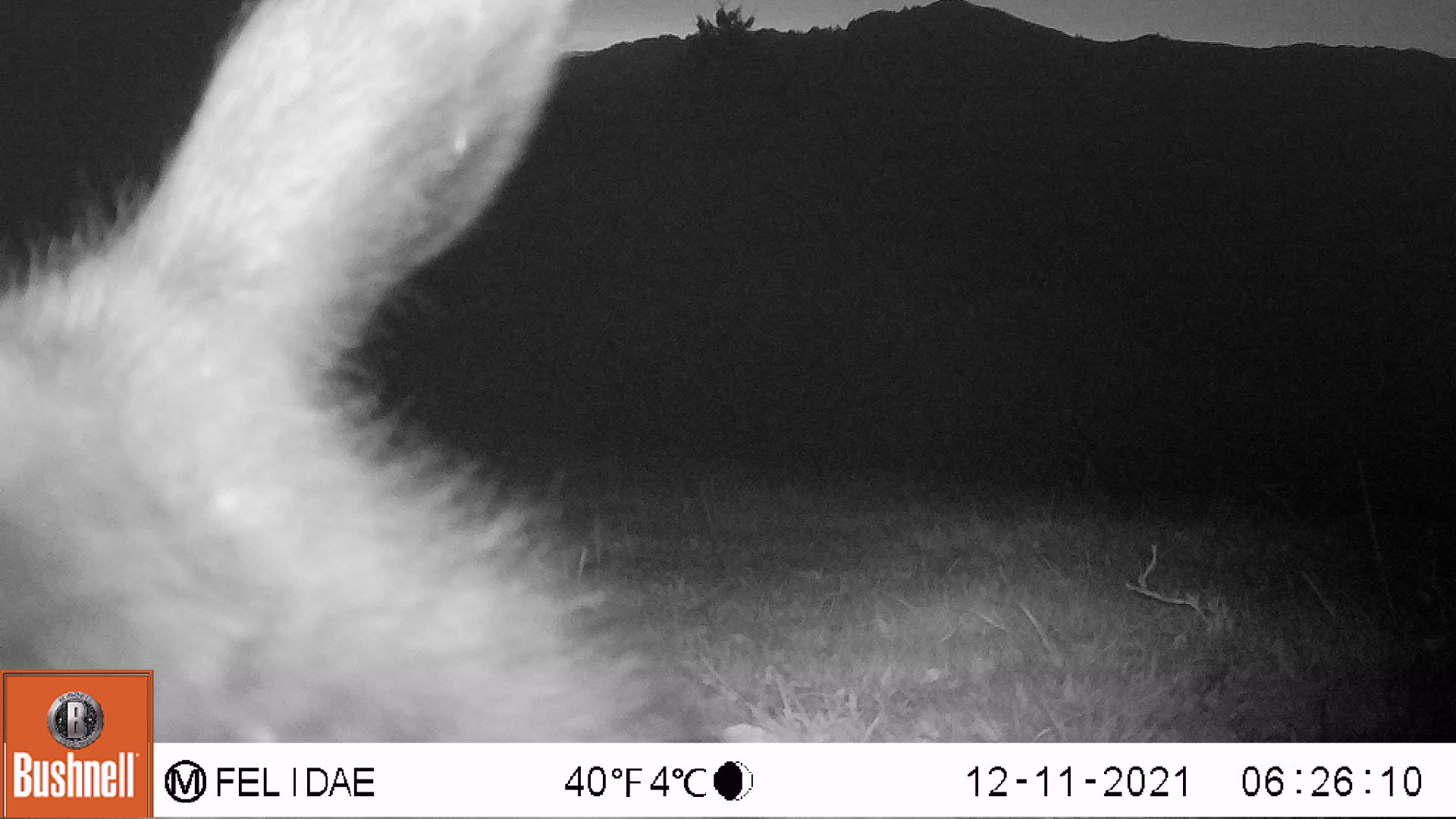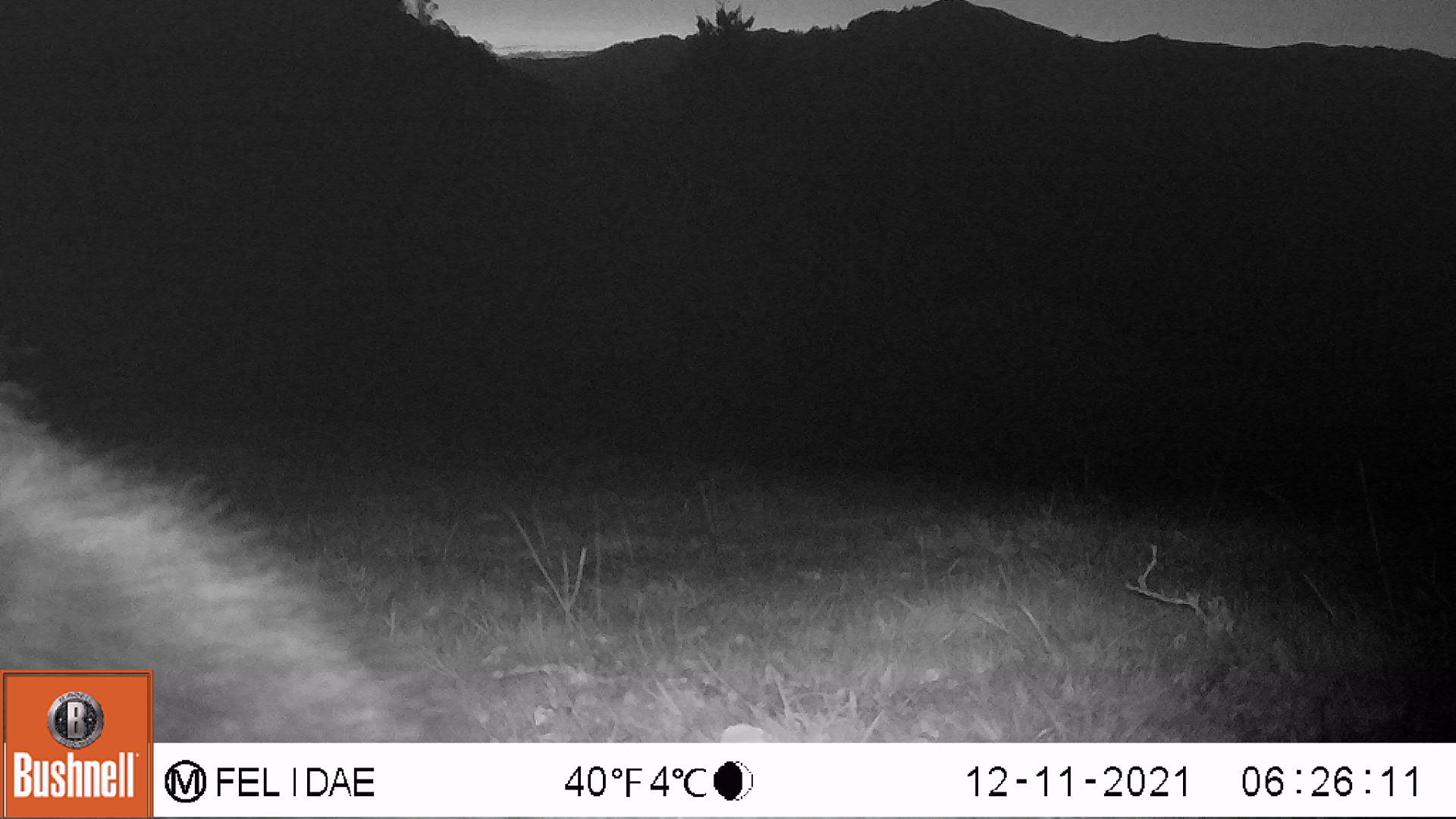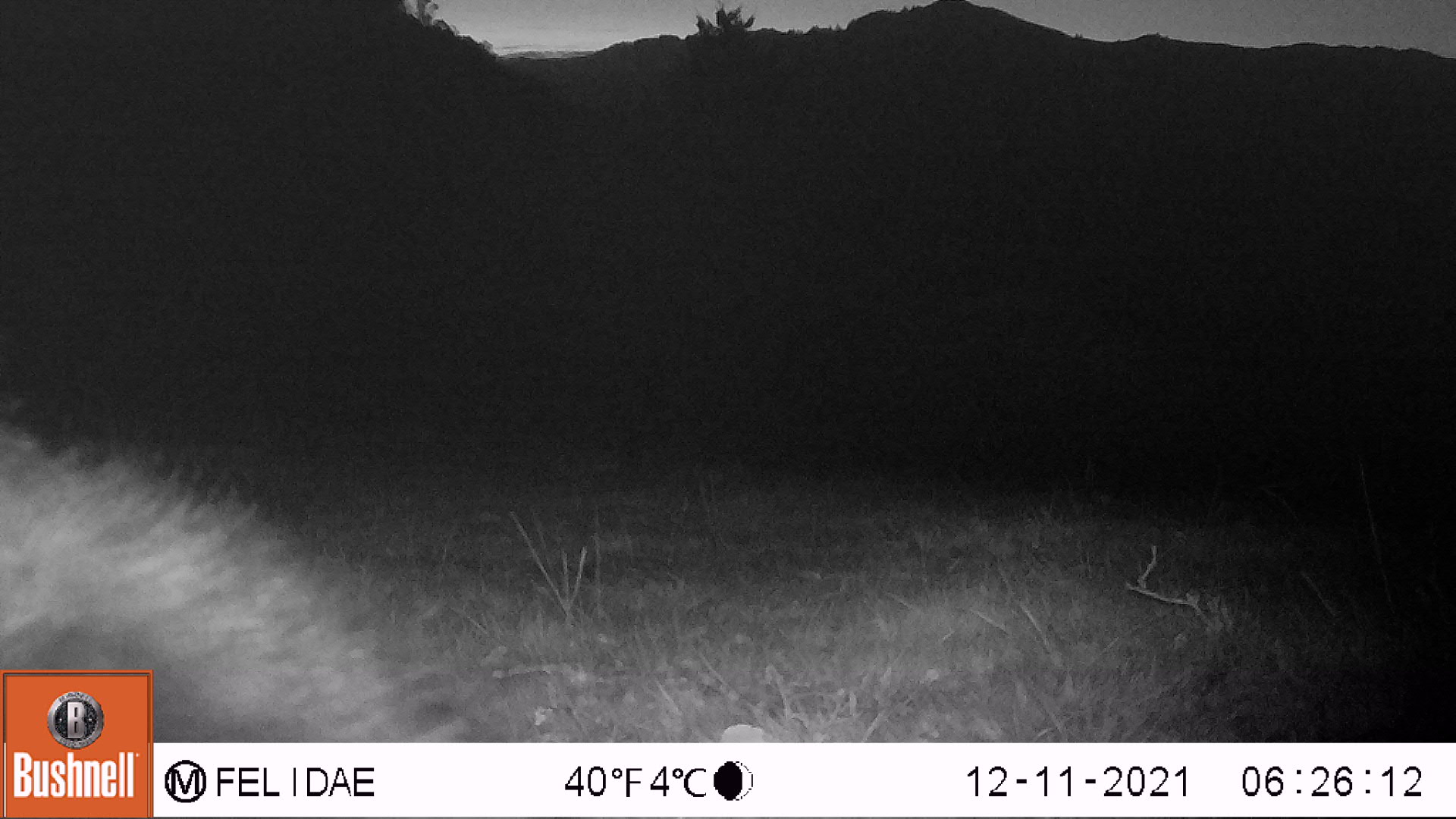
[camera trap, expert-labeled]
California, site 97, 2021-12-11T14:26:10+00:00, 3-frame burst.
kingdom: Animalia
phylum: Chordata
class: Mammalia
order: Artiodactyla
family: Bovidae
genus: Bos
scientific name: Bos taurus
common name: domestic cattle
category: cattle